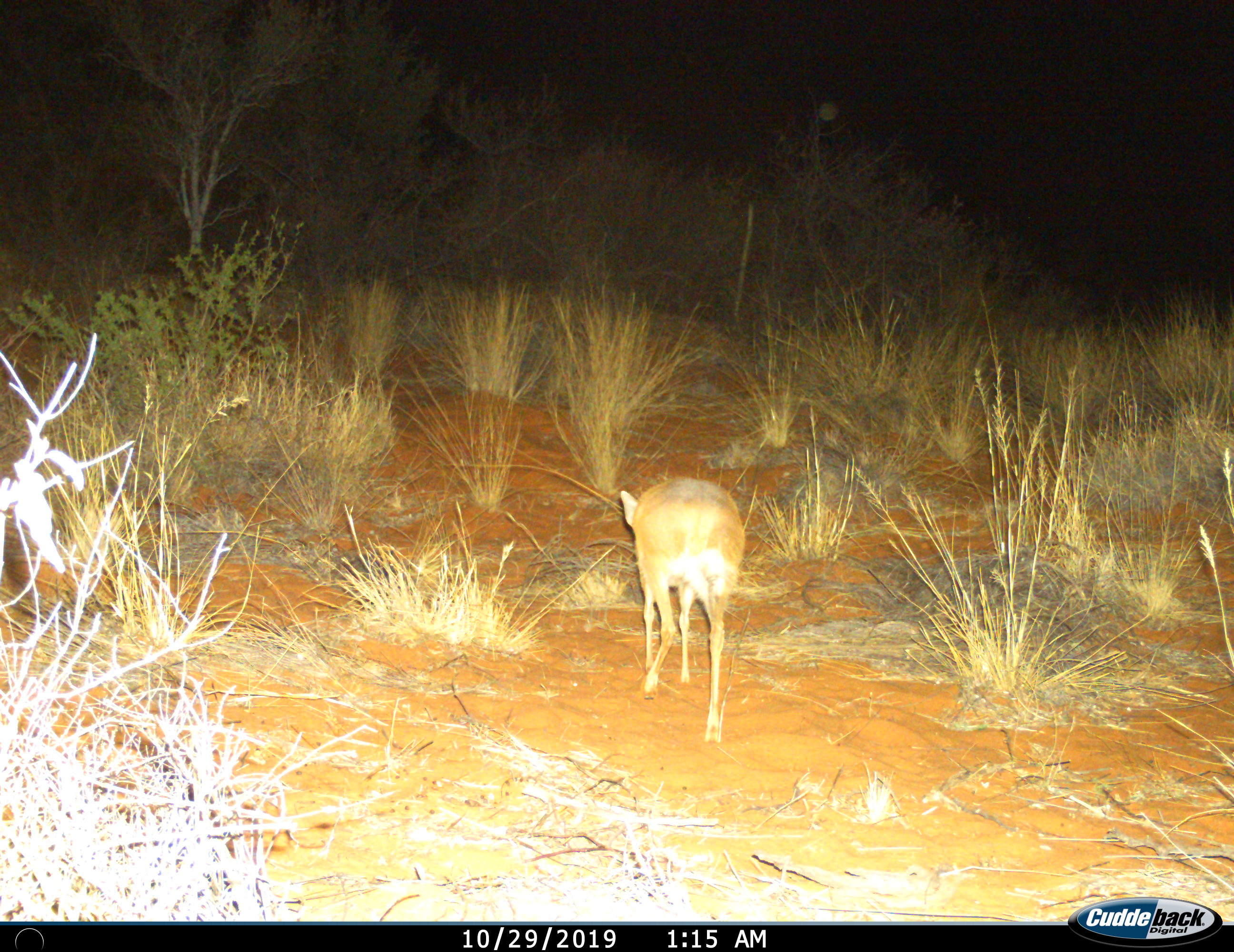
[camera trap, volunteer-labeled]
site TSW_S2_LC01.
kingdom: Animalia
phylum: Chordata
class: Mammalia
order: Artiodactyla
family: Bovidae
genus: Raphicerus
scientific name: Raphicerus campestris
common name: steenbok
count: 1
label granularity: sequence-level